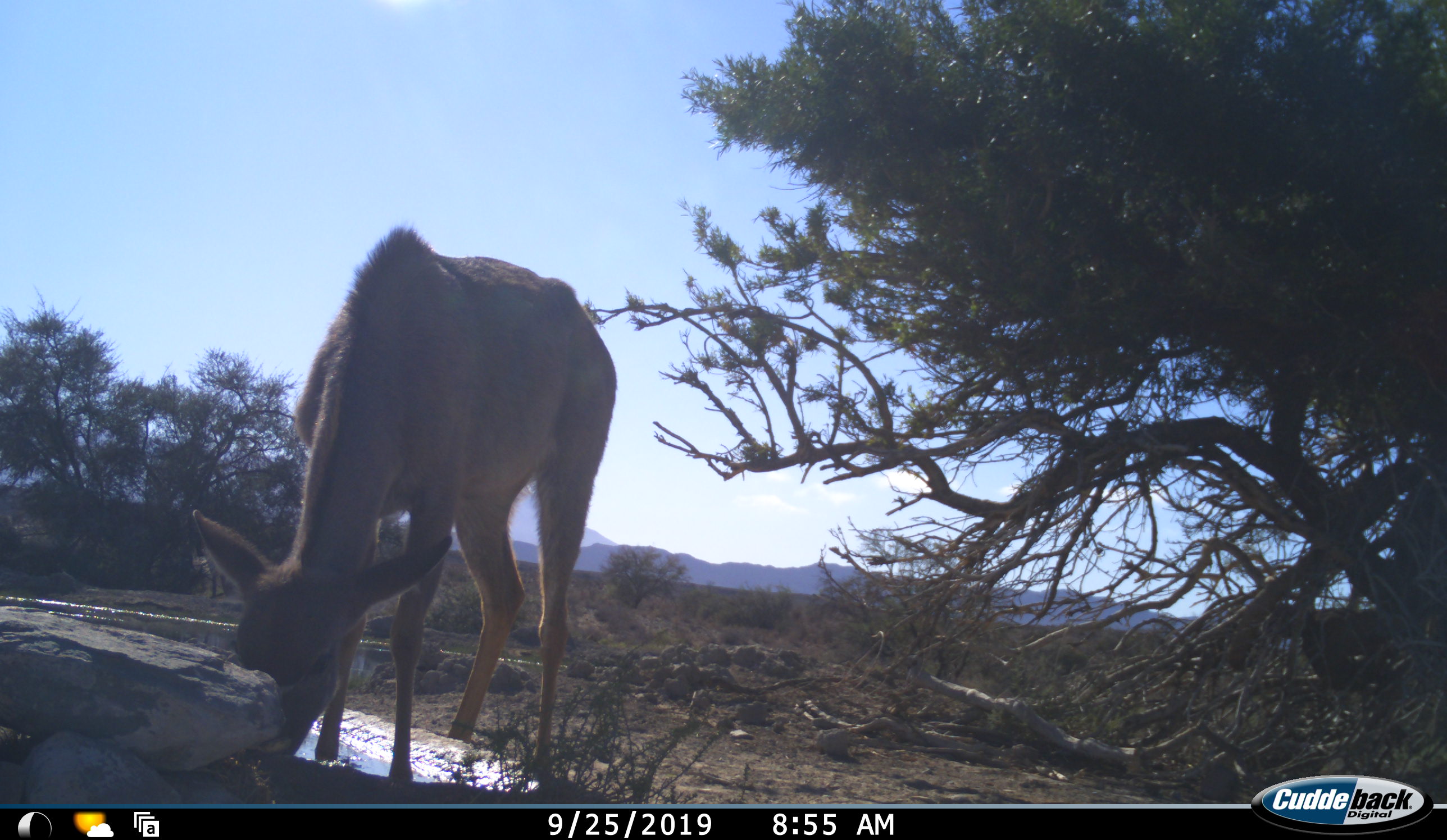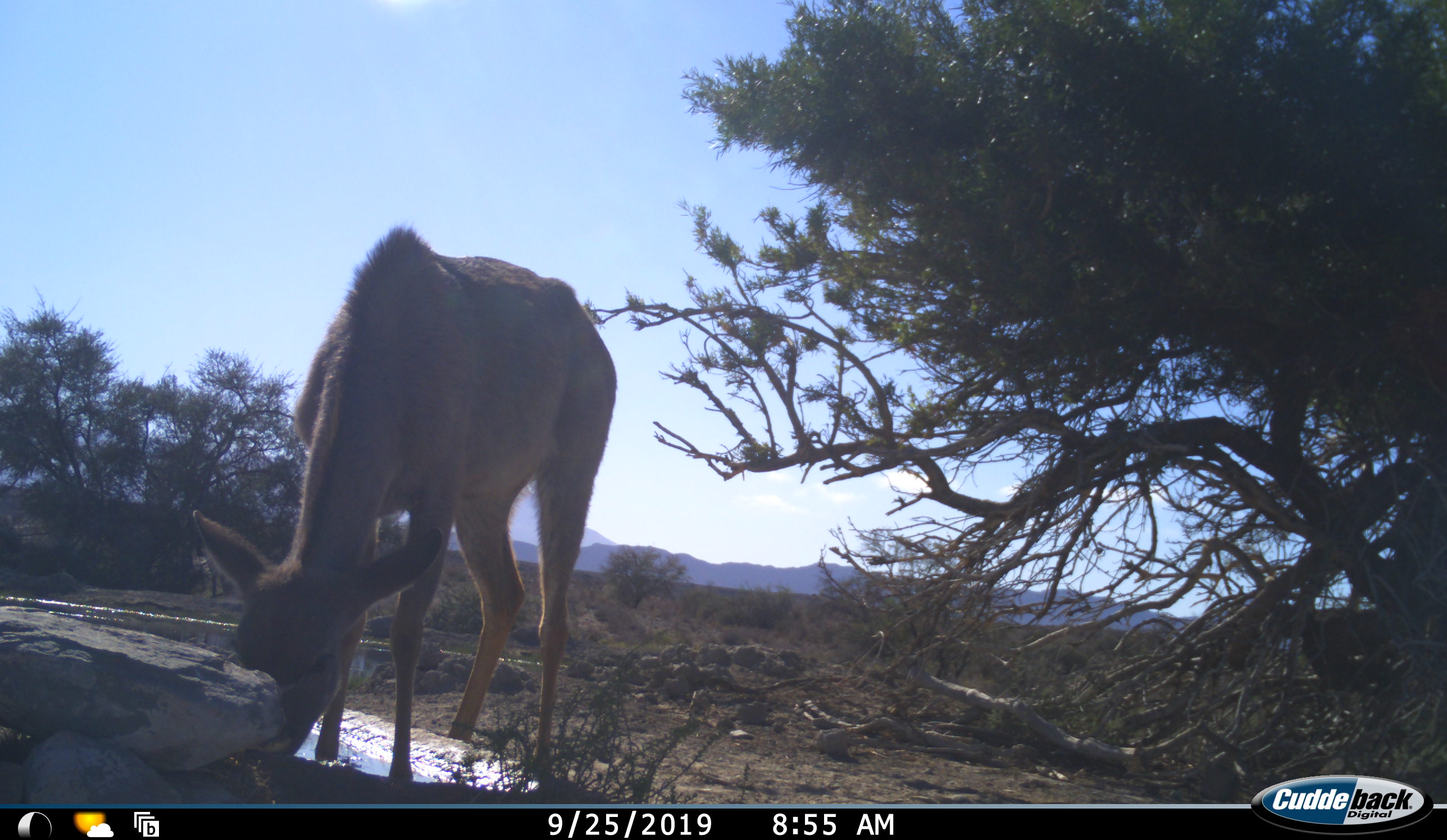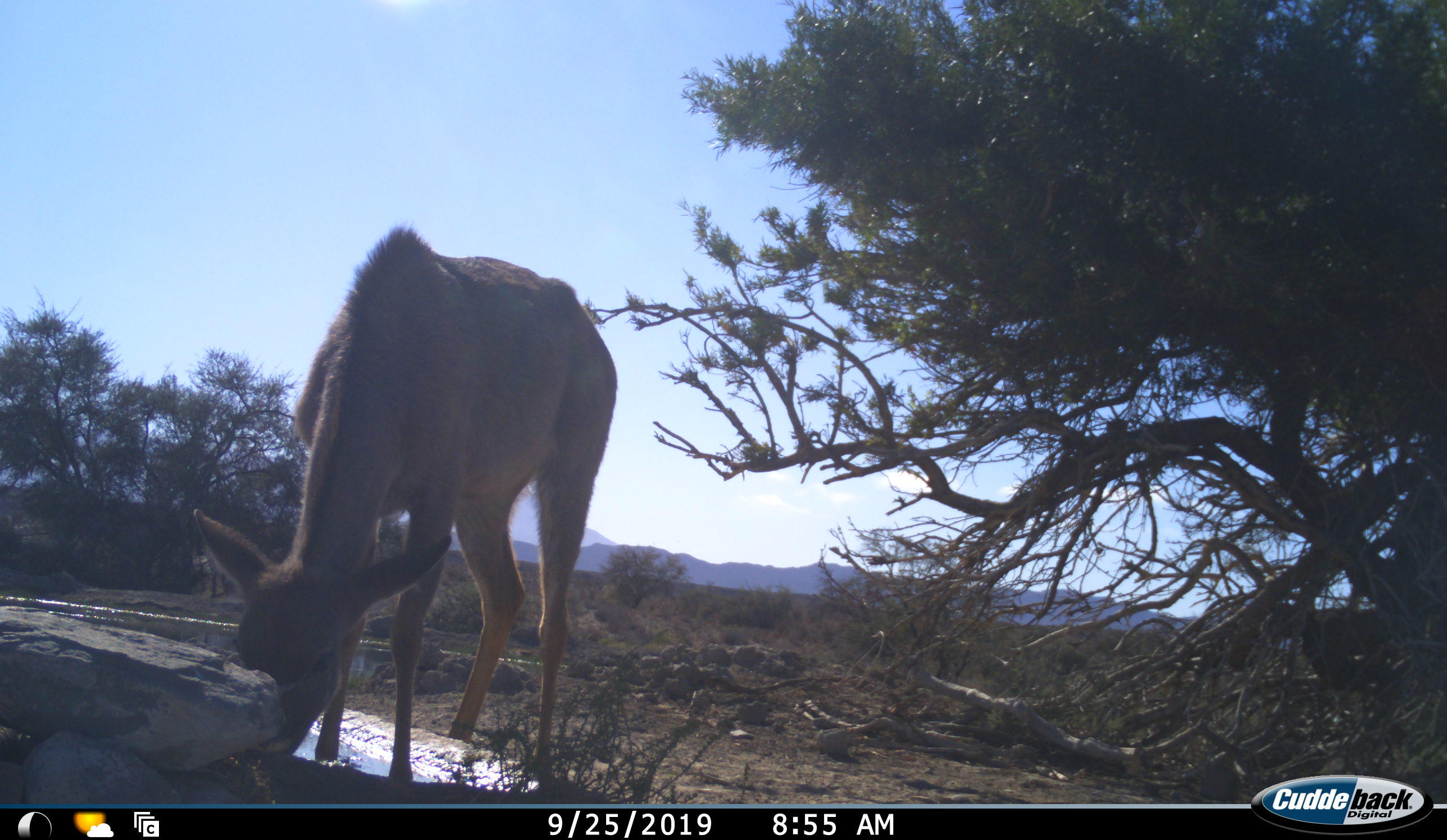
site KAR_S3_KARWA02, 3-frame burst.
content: unidentified animal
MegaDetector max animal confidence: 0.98